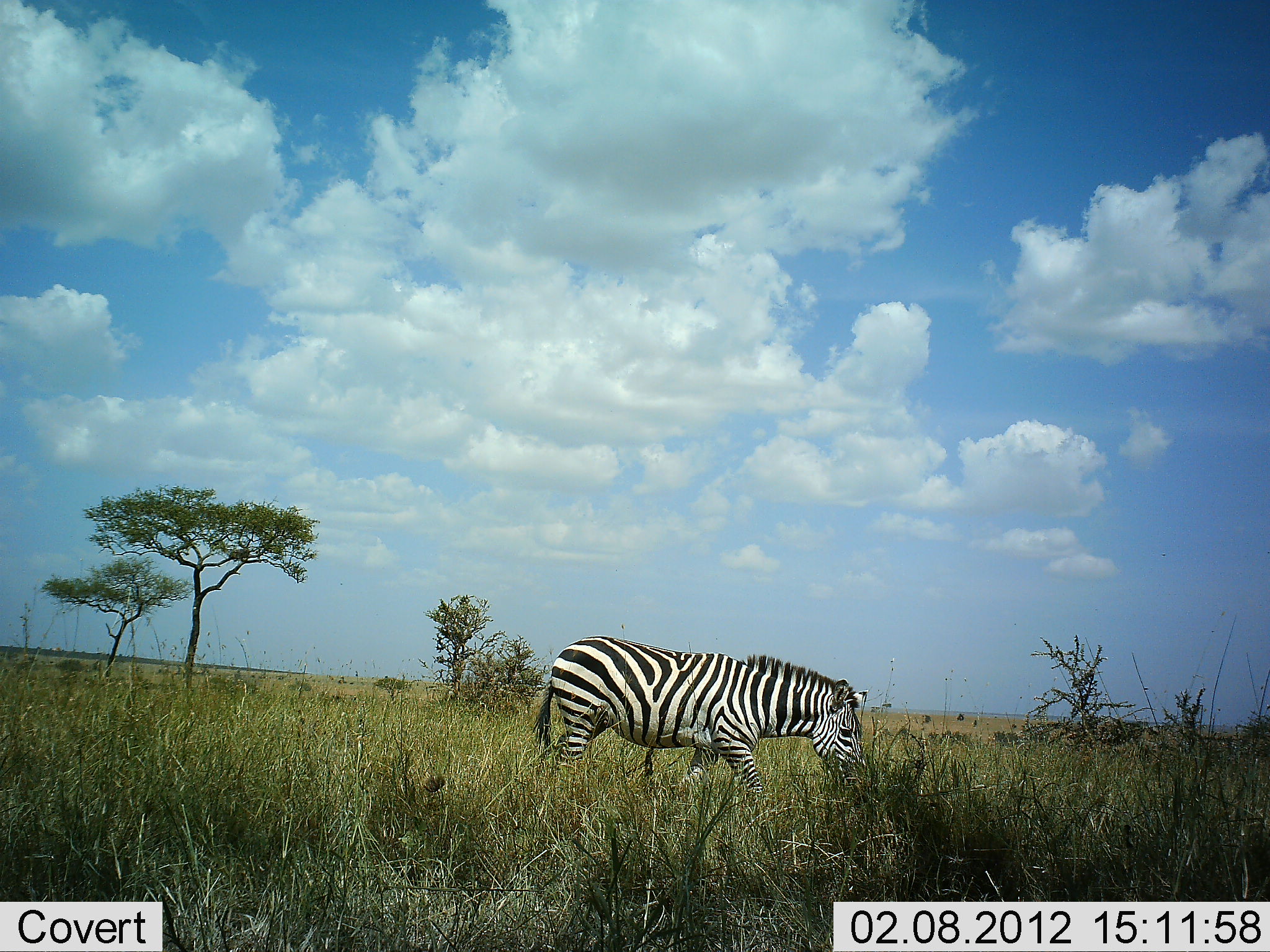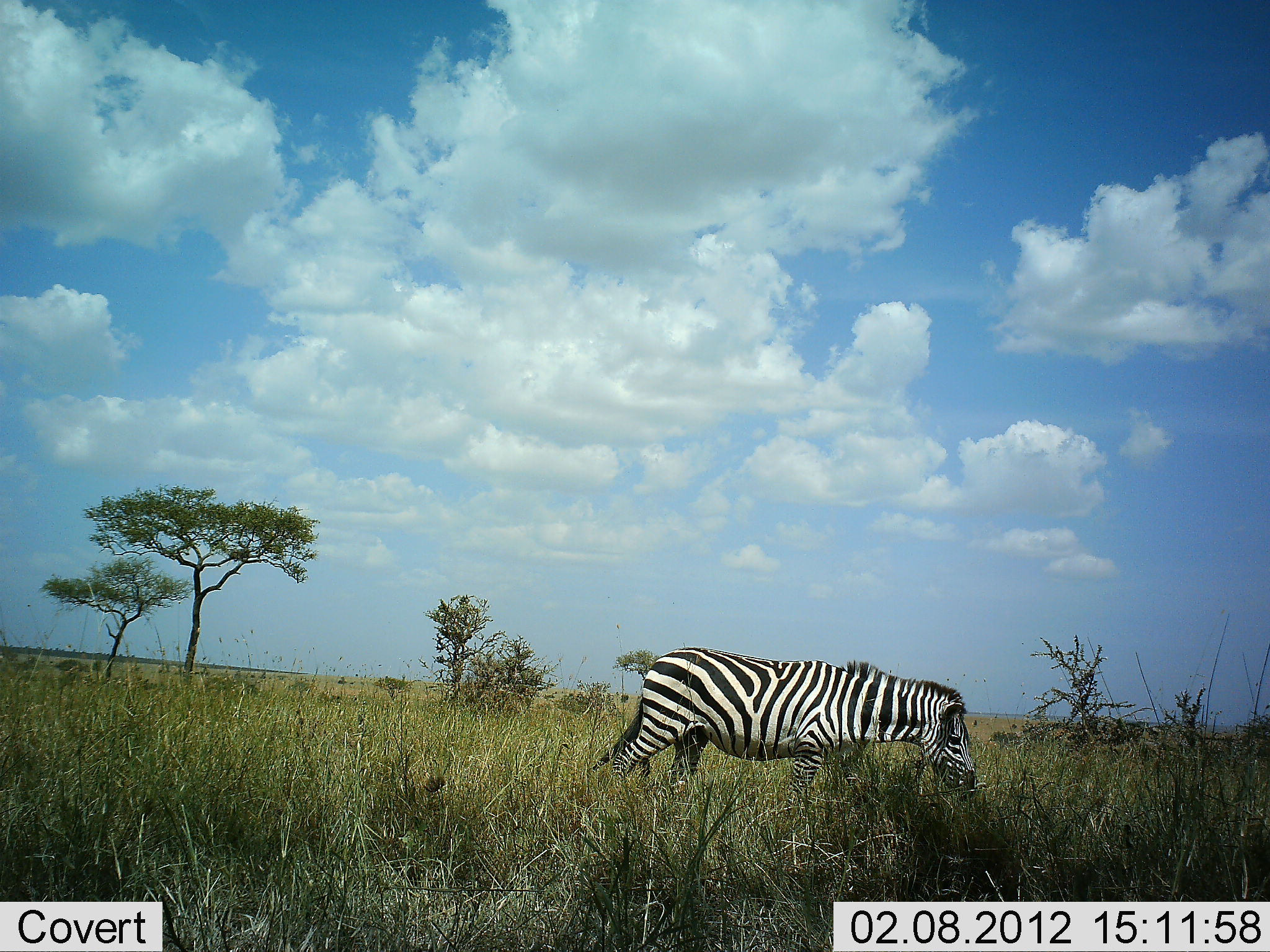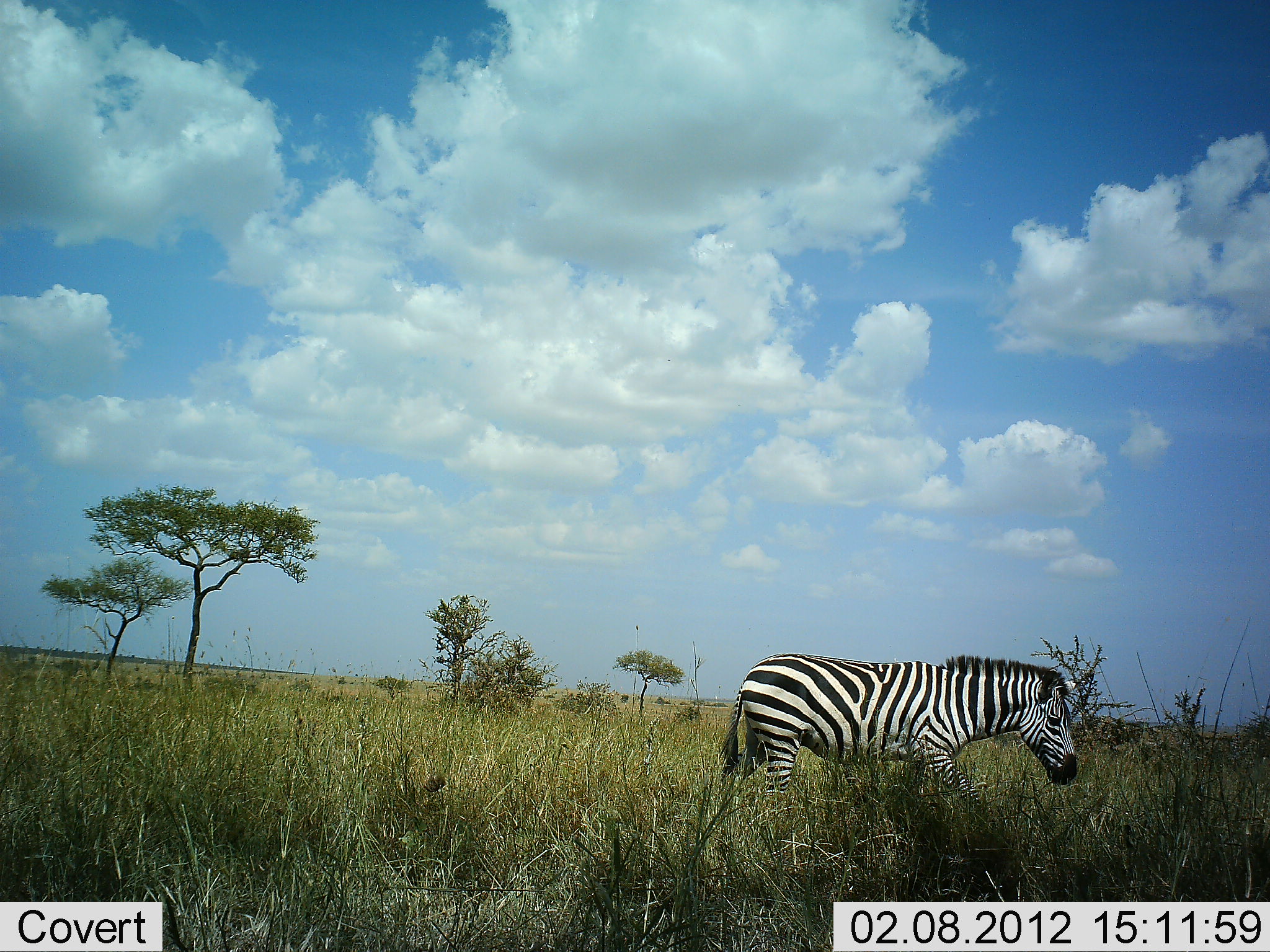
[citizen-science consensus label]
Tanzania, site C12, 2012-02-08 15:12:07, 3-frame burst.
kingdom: Animalia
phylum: Chordata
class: Mammalia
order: Perissodactyla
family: Equidae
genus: Equus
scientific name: Equus quagga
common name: plains zebra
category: zebra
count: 1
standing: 5%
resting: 0%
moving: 89%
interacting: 0%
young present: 0%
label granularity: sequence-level